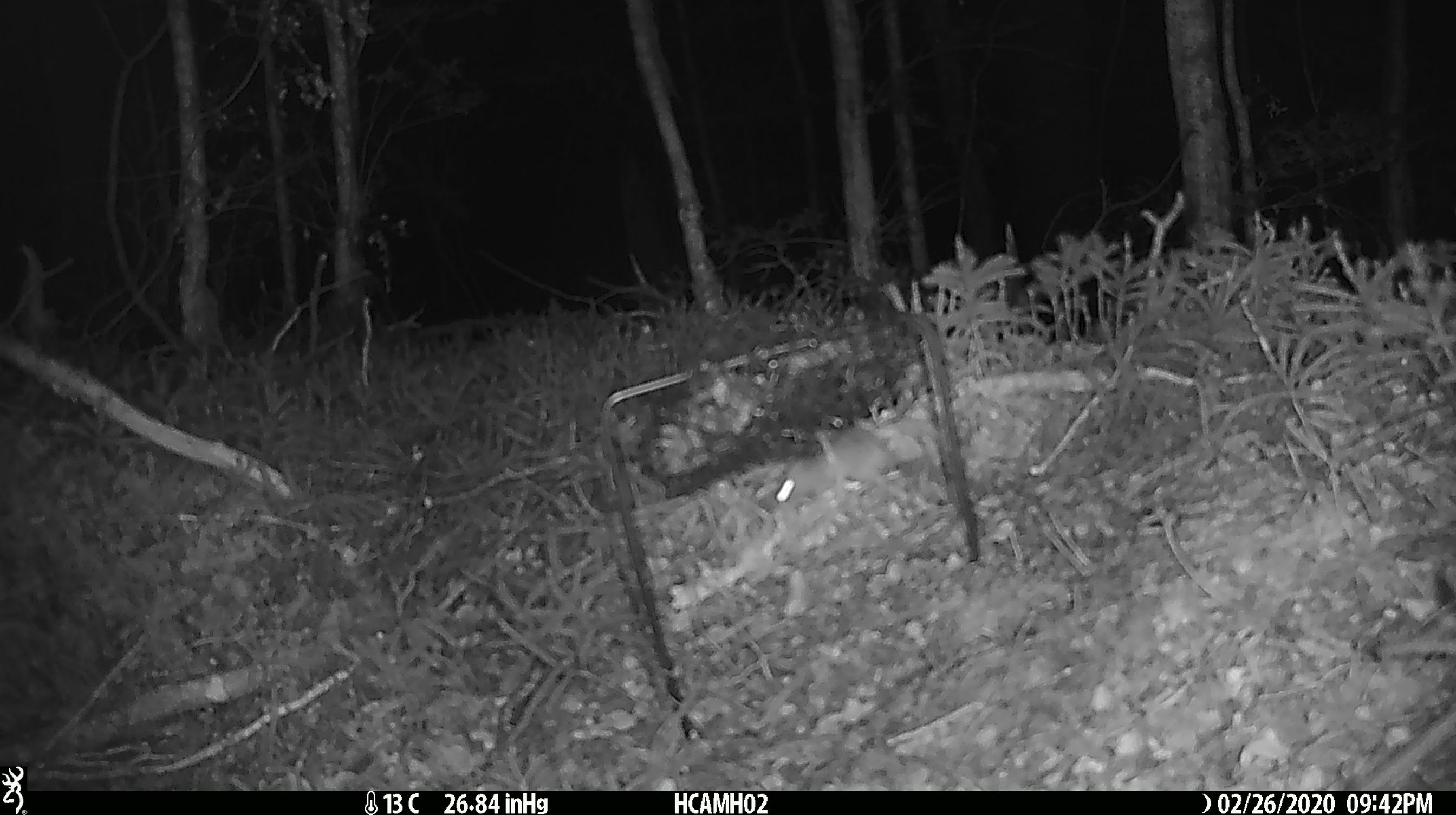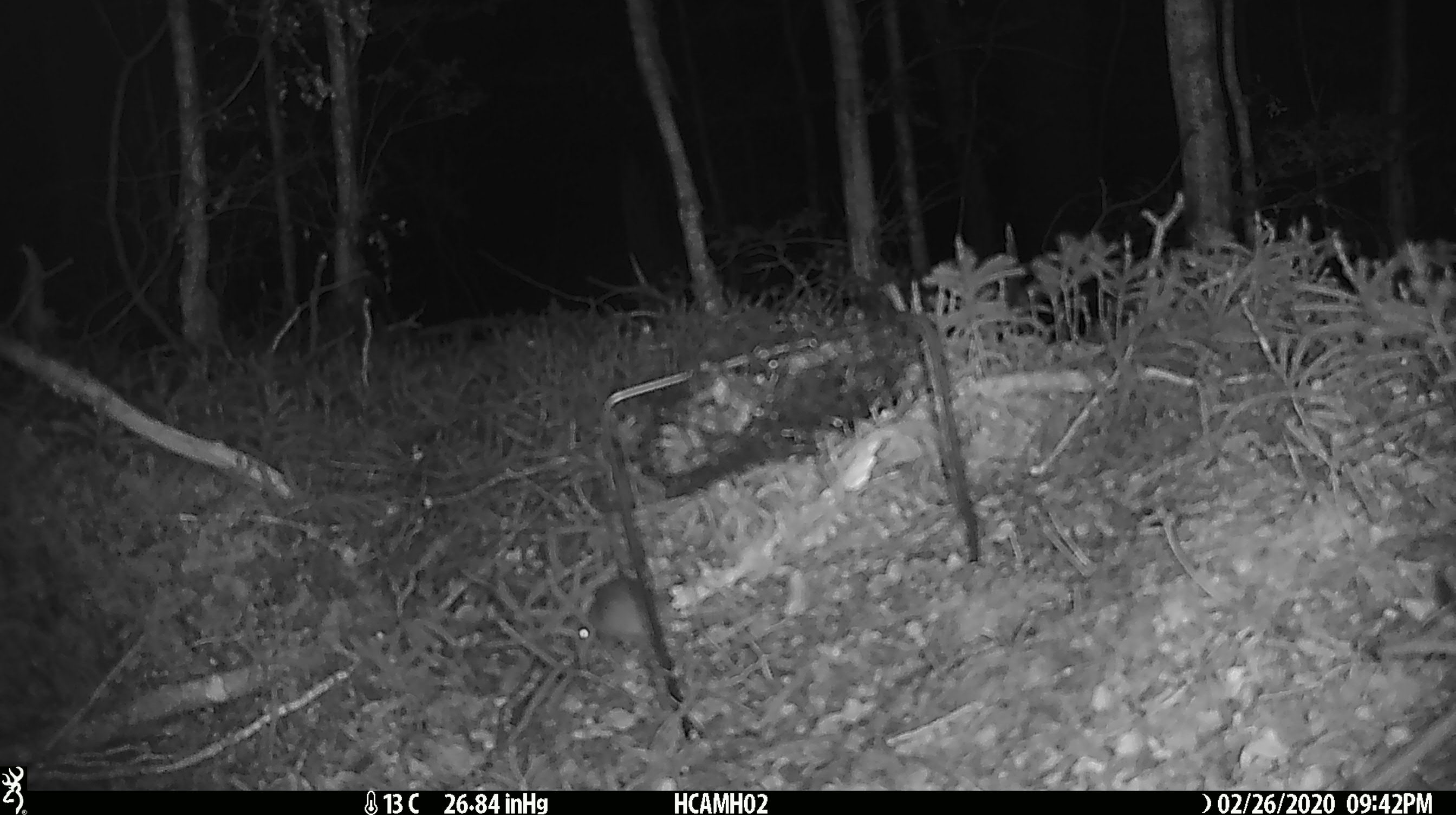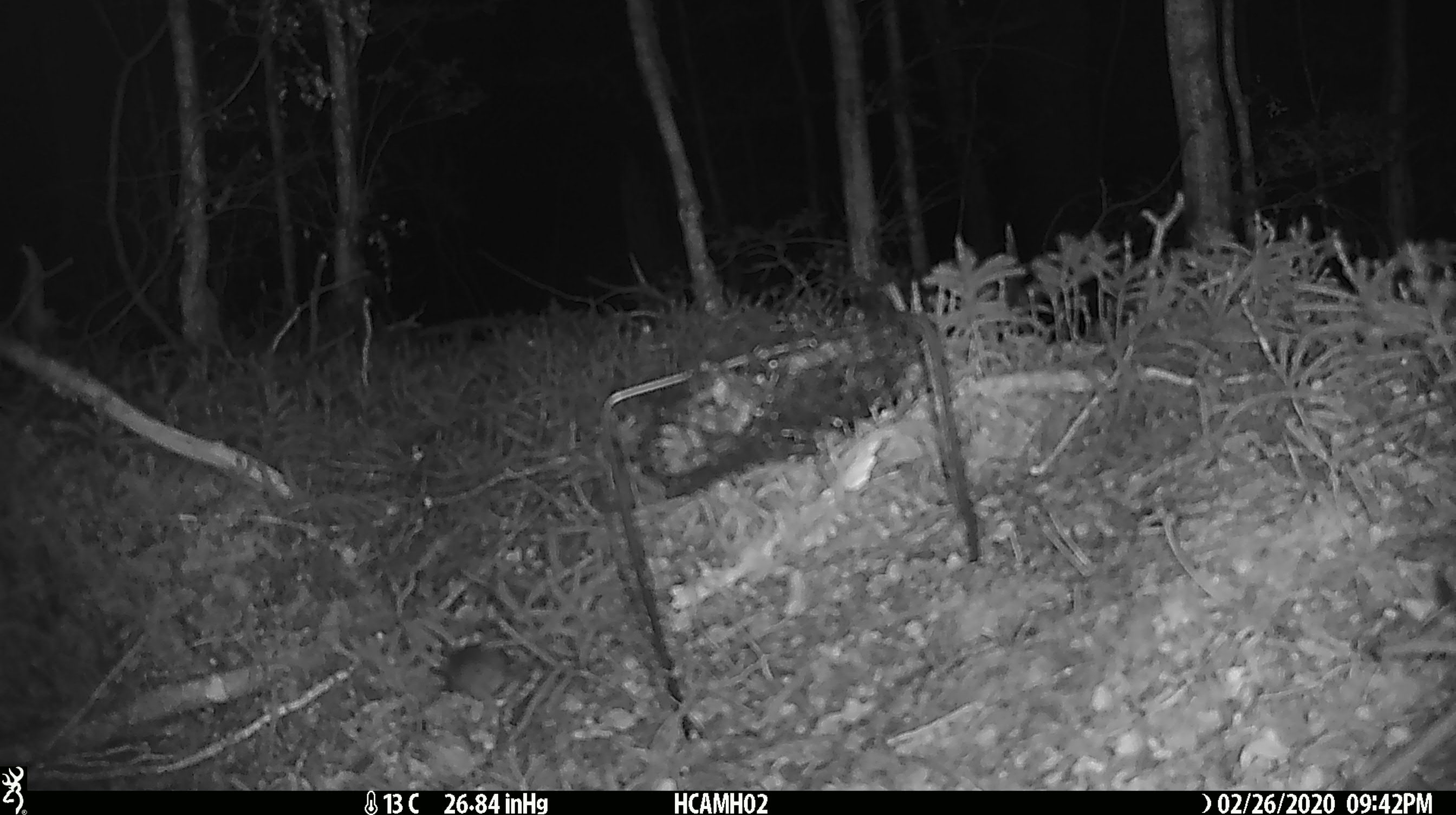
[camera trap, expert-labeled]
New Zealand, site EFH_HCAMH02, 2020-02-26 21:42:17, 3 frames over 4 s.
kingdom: Animalia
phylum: Chordata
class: Mammalia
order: Rodentia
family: Muridae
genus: Mus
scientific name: Mus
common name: mouse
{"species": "mouse (Mus)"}